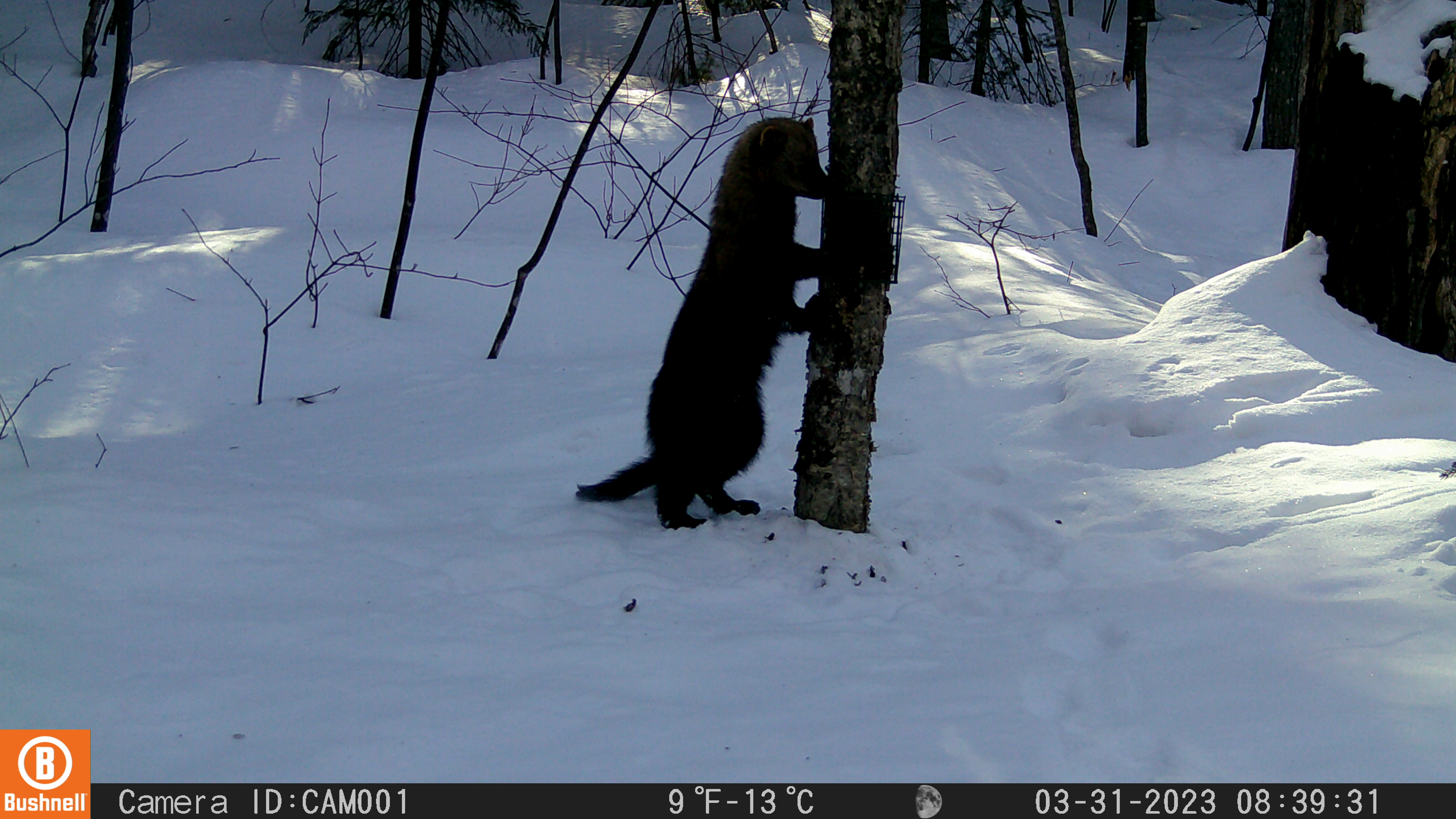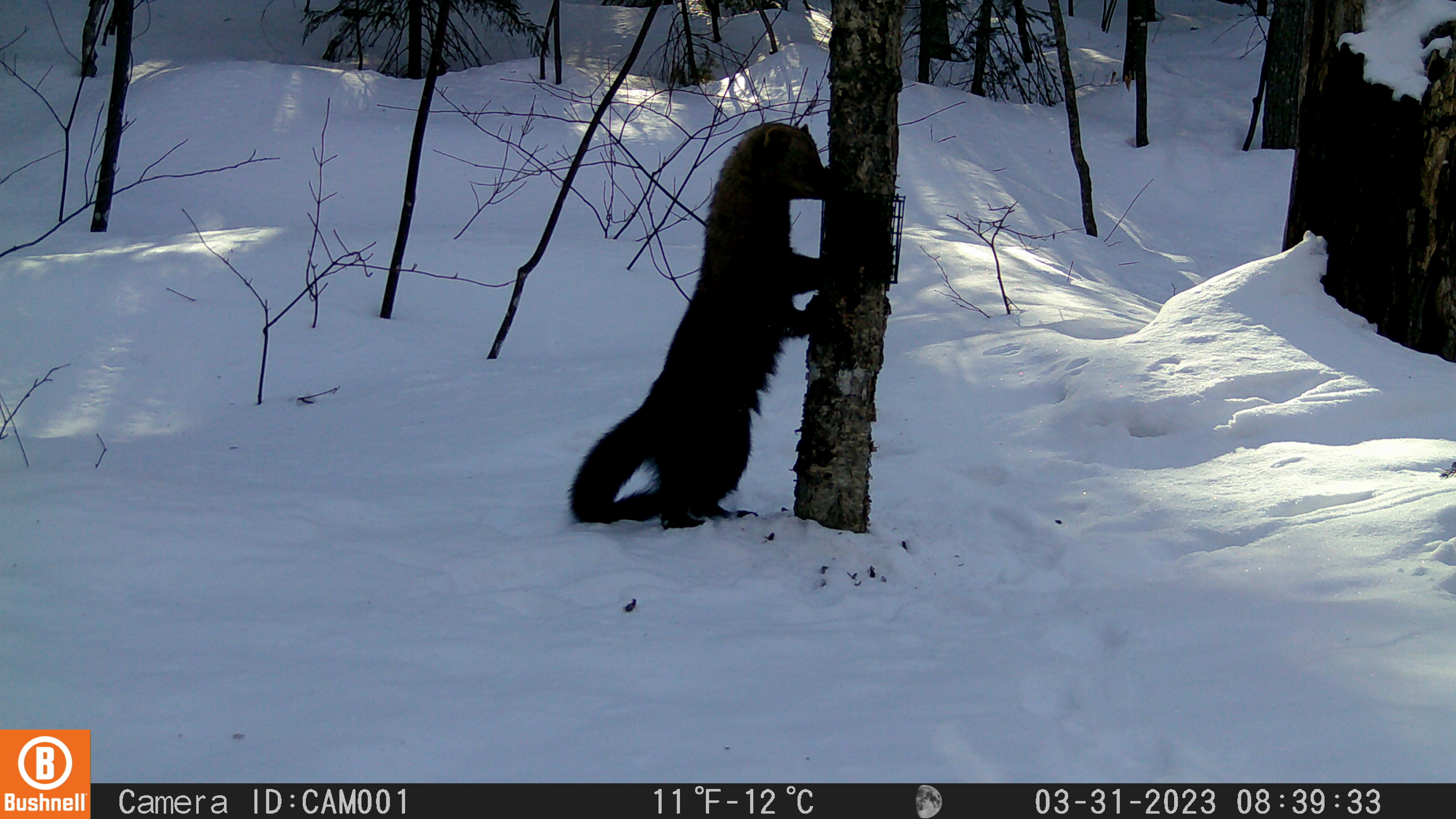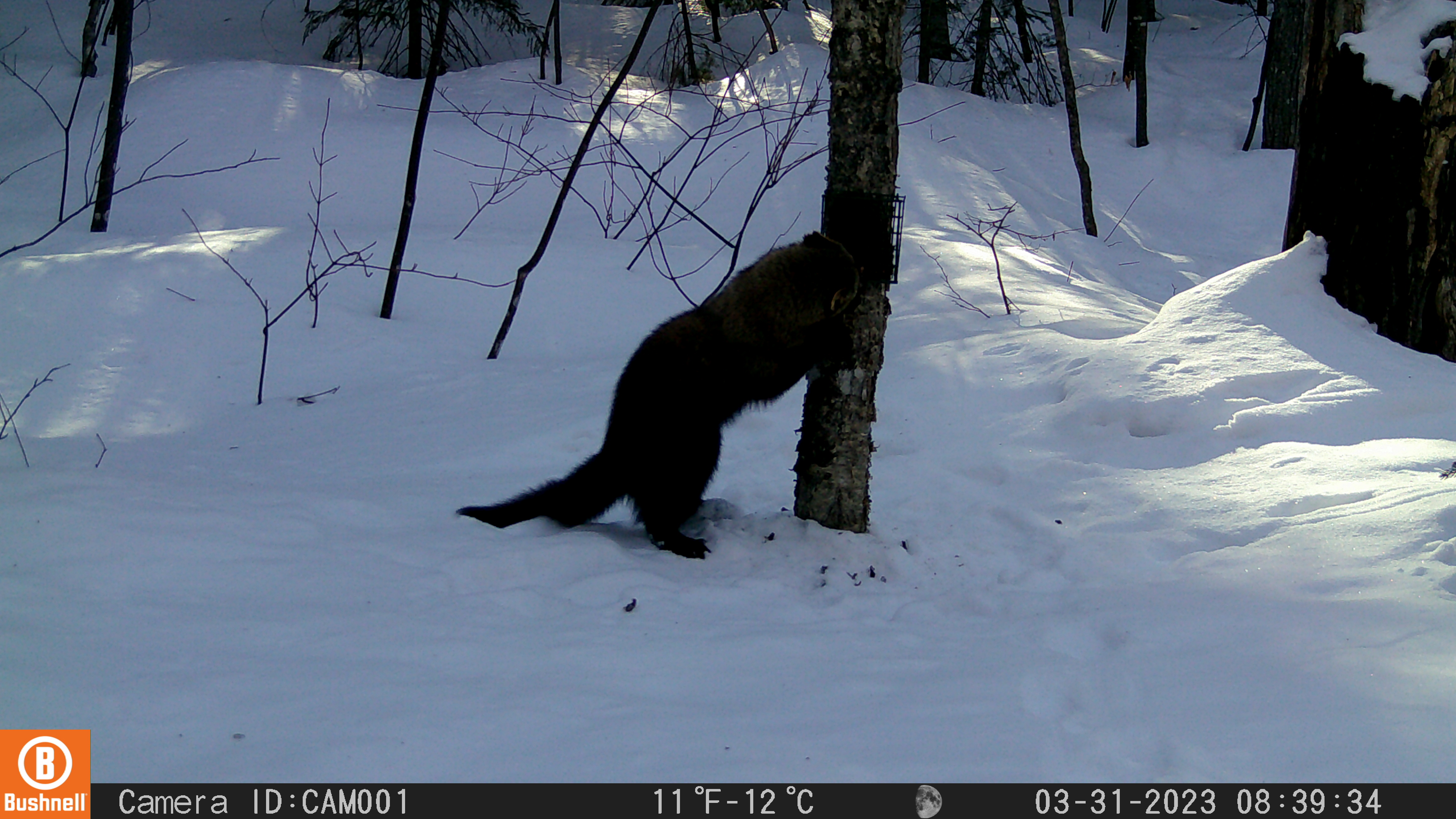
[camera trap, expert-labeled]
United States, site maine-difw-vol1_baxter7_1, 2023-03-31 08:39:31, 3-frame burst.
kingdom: Animalia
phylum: Chordata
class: Mammalia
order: Carnivora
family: Mustelidae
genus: Pekania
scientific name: Pekania pennanti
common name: fisher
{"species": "fisher (Pekania pennanti)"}